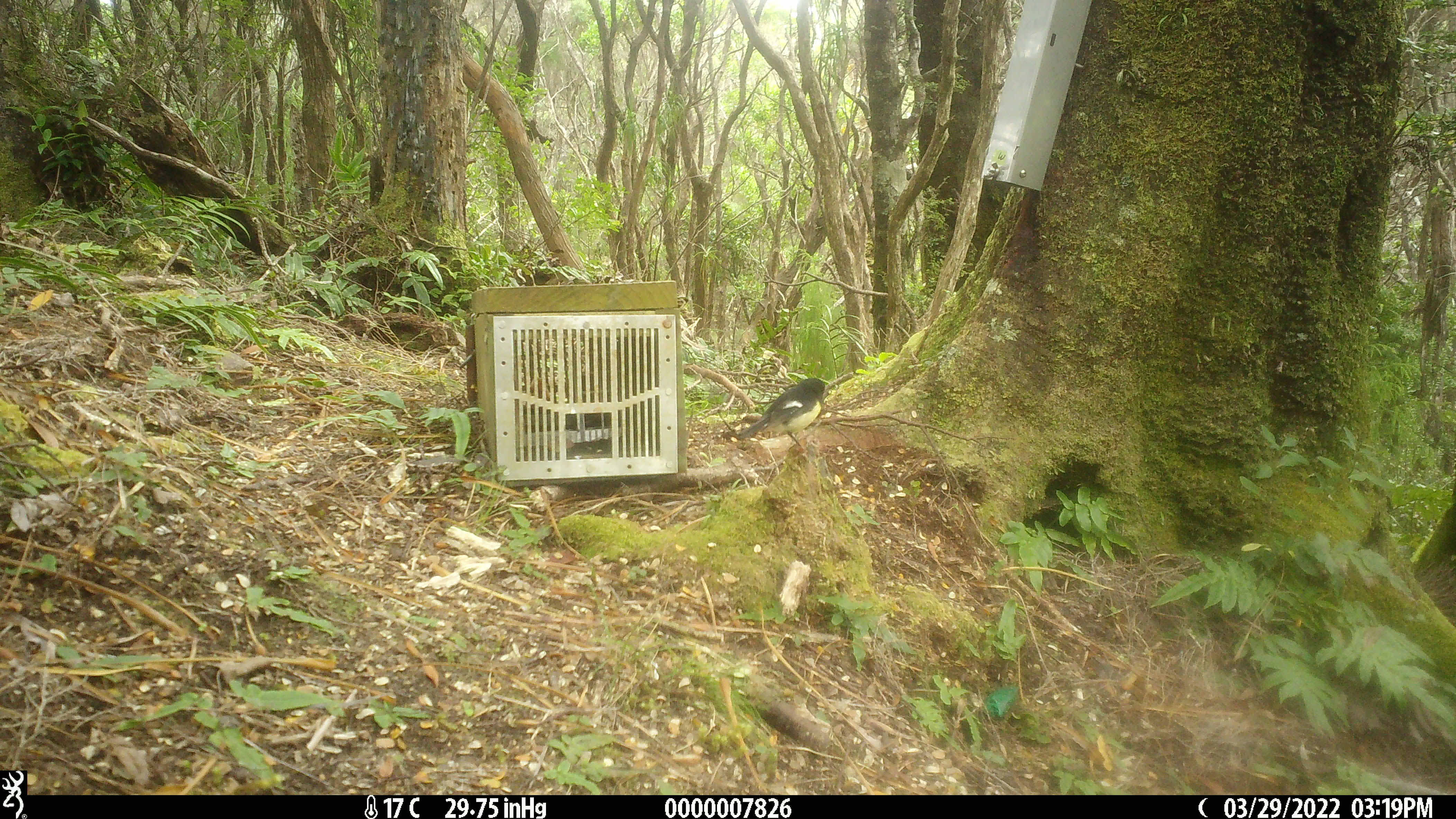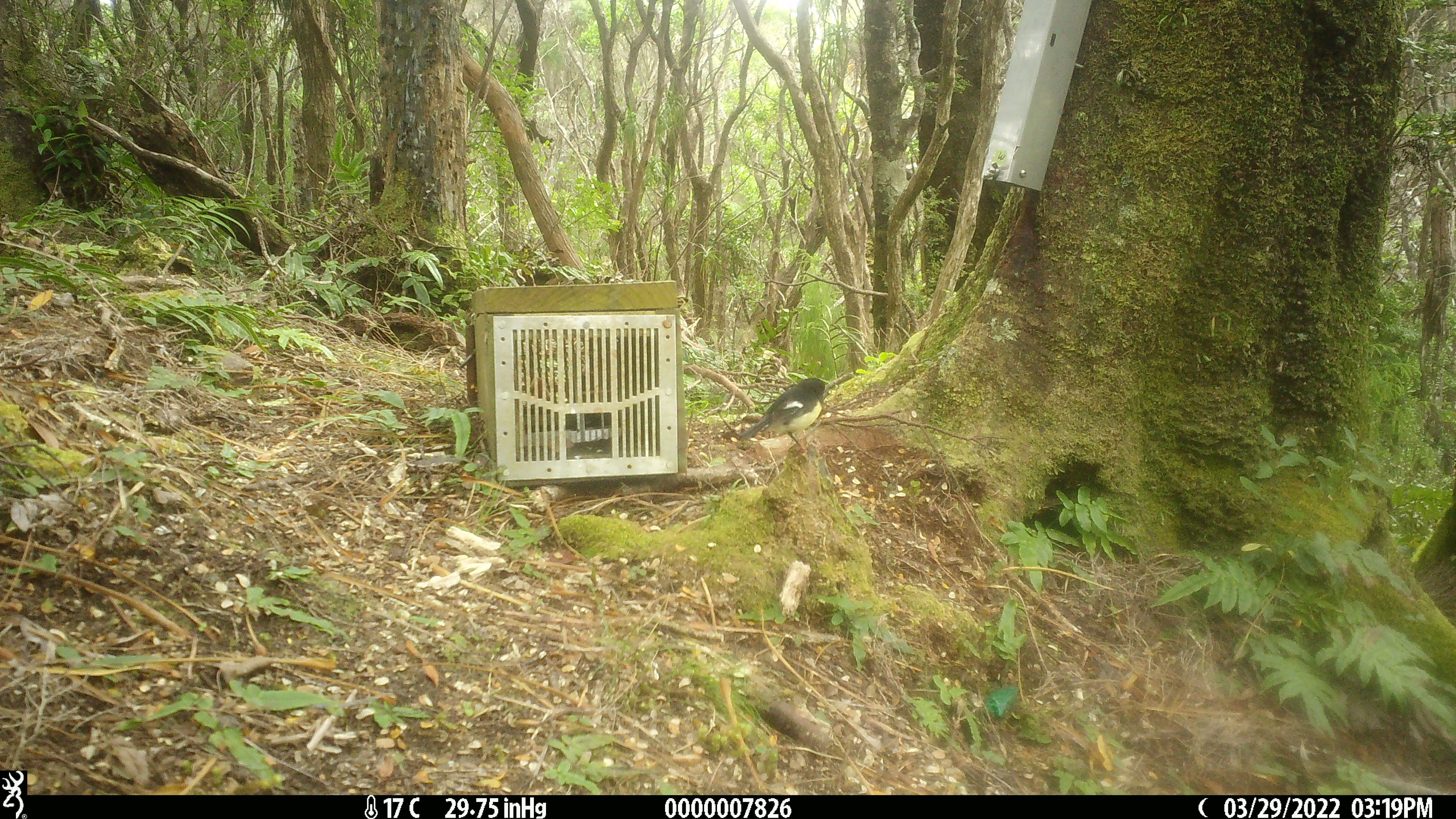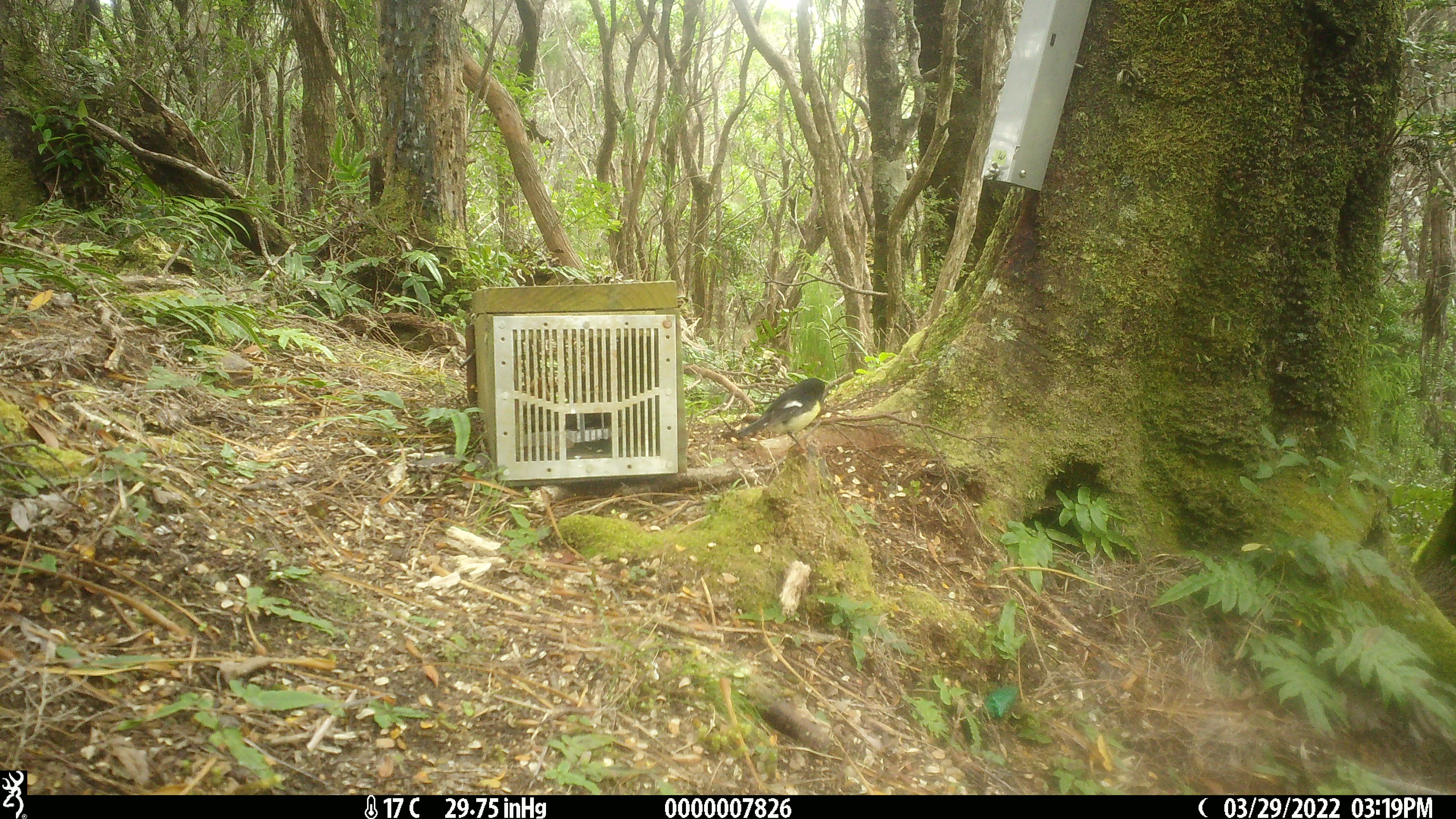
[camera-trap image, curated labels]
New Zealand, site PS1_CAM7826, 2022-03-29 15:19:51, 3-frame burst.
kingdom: Animalia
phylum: Chordata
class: Aves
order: Passeriformes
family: Petroicidae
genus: Petroica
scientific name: Petroica macrocephala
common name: tomtit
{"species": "tomtit (Petroica macrocephala)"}